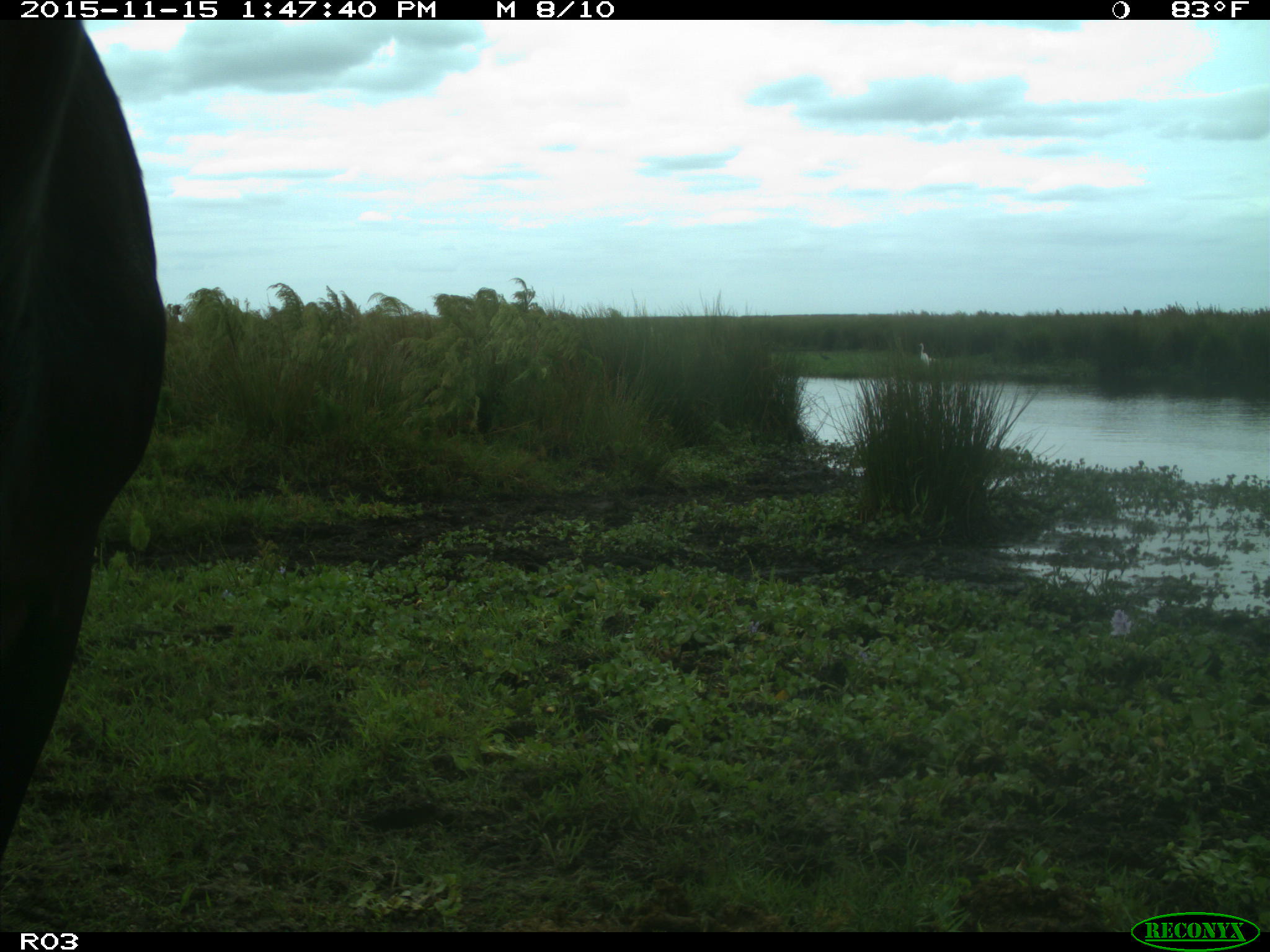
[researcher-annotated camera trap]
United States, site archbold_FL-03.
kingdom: Animalia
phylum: Chordata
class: Mammalia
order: Artiodactyla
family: Bovidae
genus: Bos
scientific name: Bos taurus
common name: domestic cow